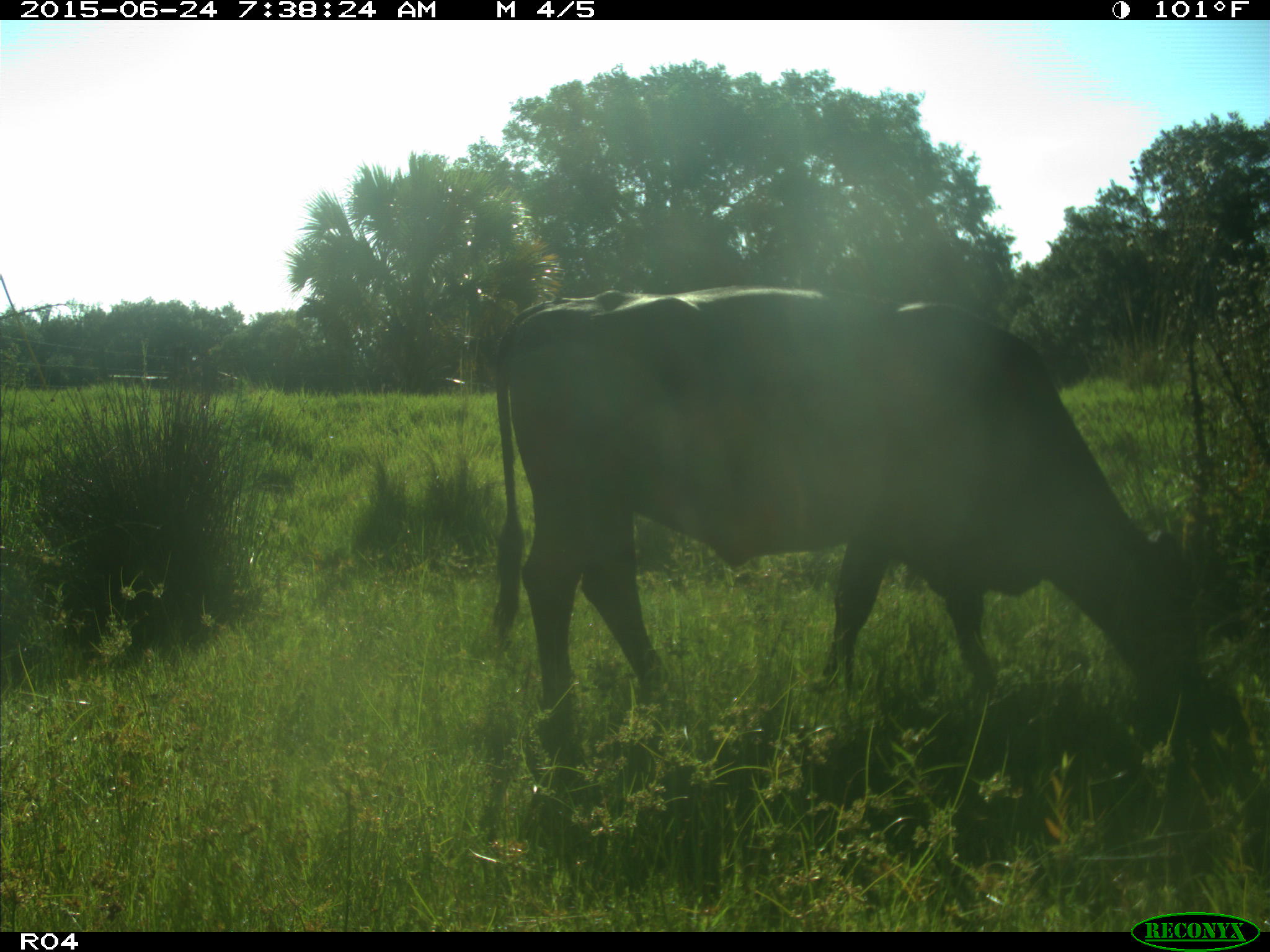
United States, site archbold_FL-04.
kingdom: Animalia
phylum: Chordata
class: Mammalia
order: Artiodactyla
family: Bovidae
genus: Bos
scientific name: Bos taurus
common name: domestic cow